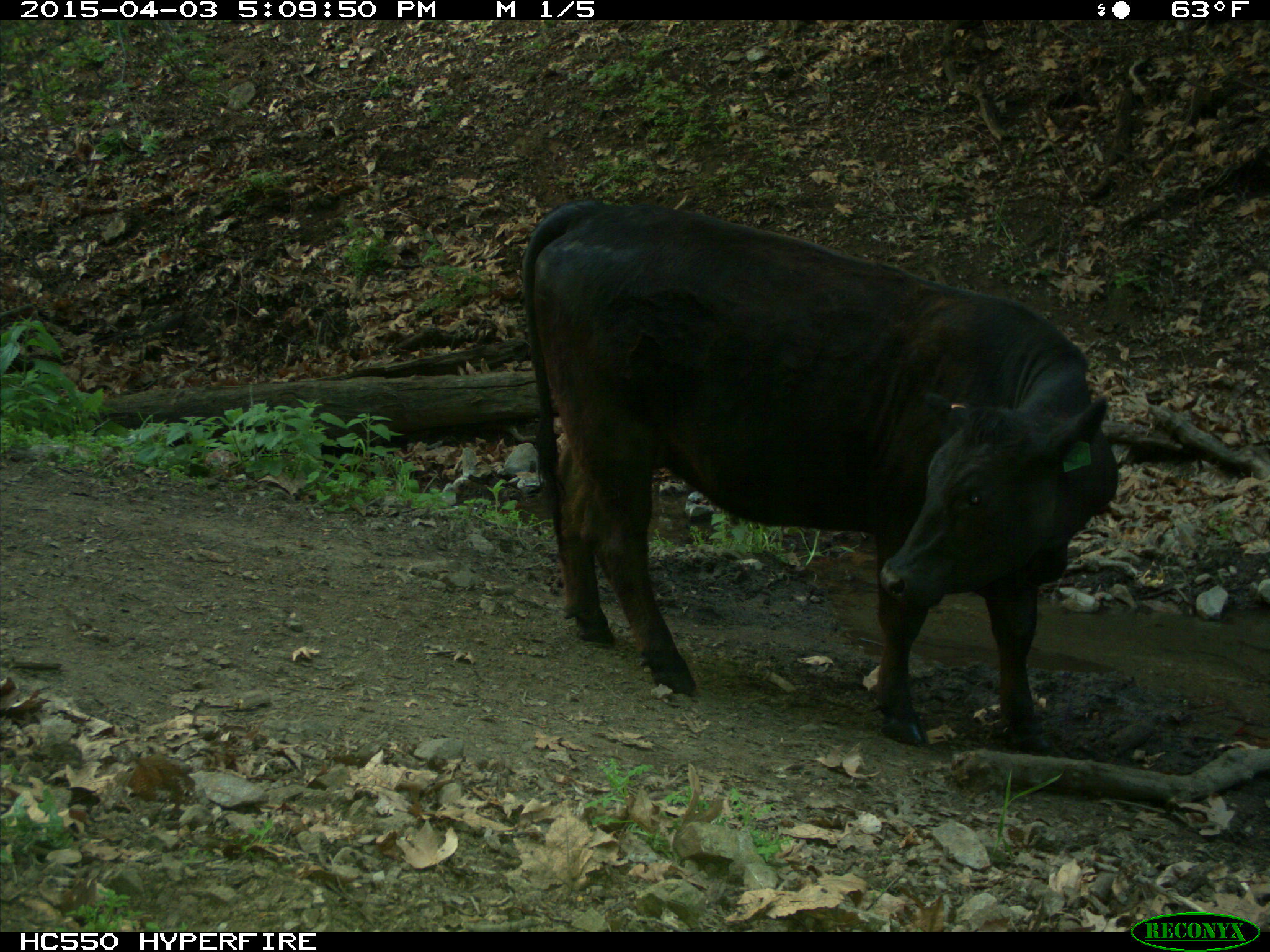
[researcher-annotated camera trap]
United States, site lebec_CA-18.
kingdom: Animalia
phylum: Chordata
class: Mammalia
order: Artiodactyla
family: Bovidae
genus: Bos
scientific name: Bos taurus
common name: domestic cow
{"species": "Bos taurus (domestic cow)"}